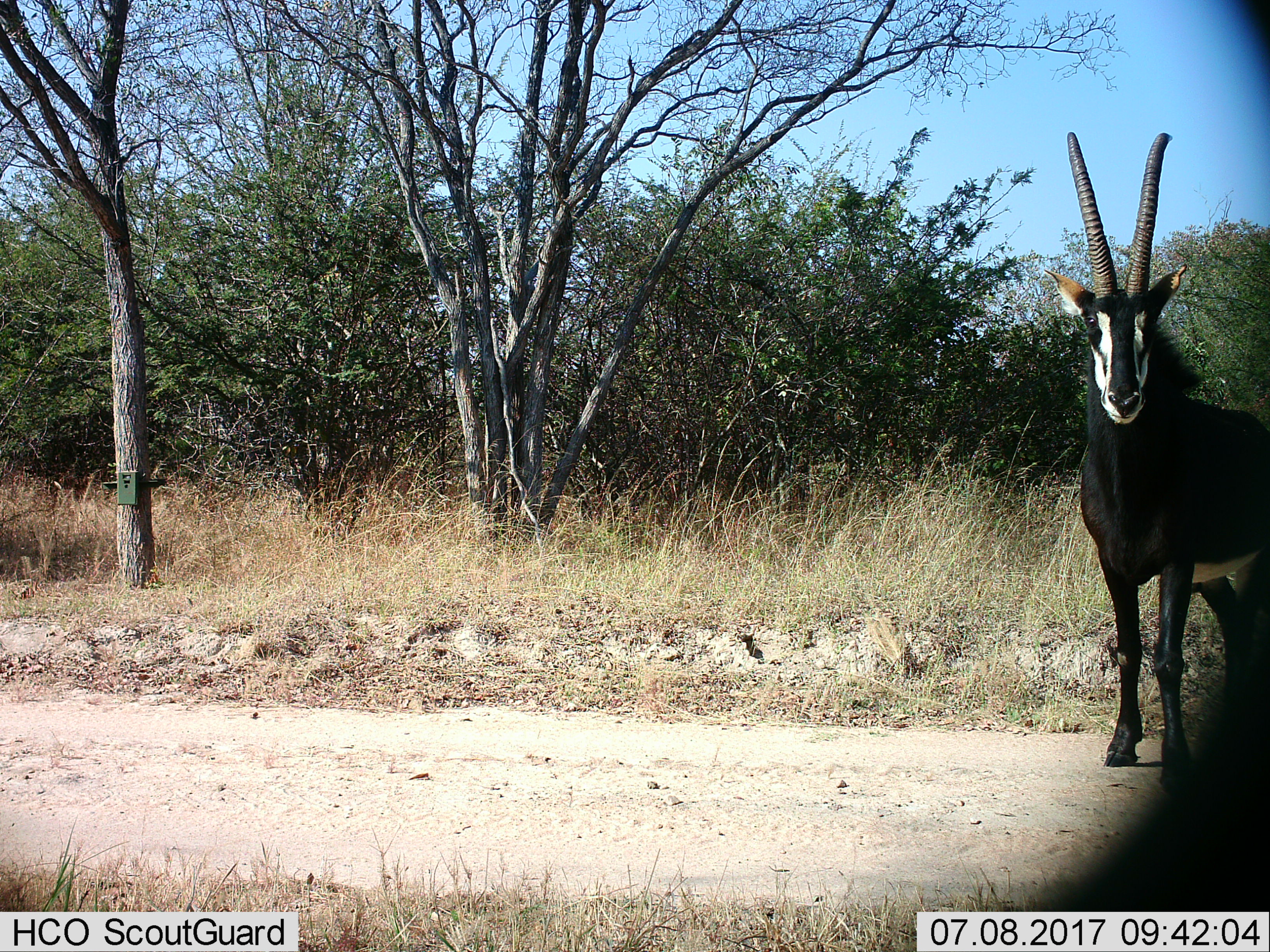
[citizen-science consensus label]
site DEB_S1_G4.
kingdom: Animalia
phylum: Chordata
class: Mammalia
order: Artiodactyla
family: Bovidae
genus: Hippotragus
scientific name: Hippotragus niger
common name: sable antelope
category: sable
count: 1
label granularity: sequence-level